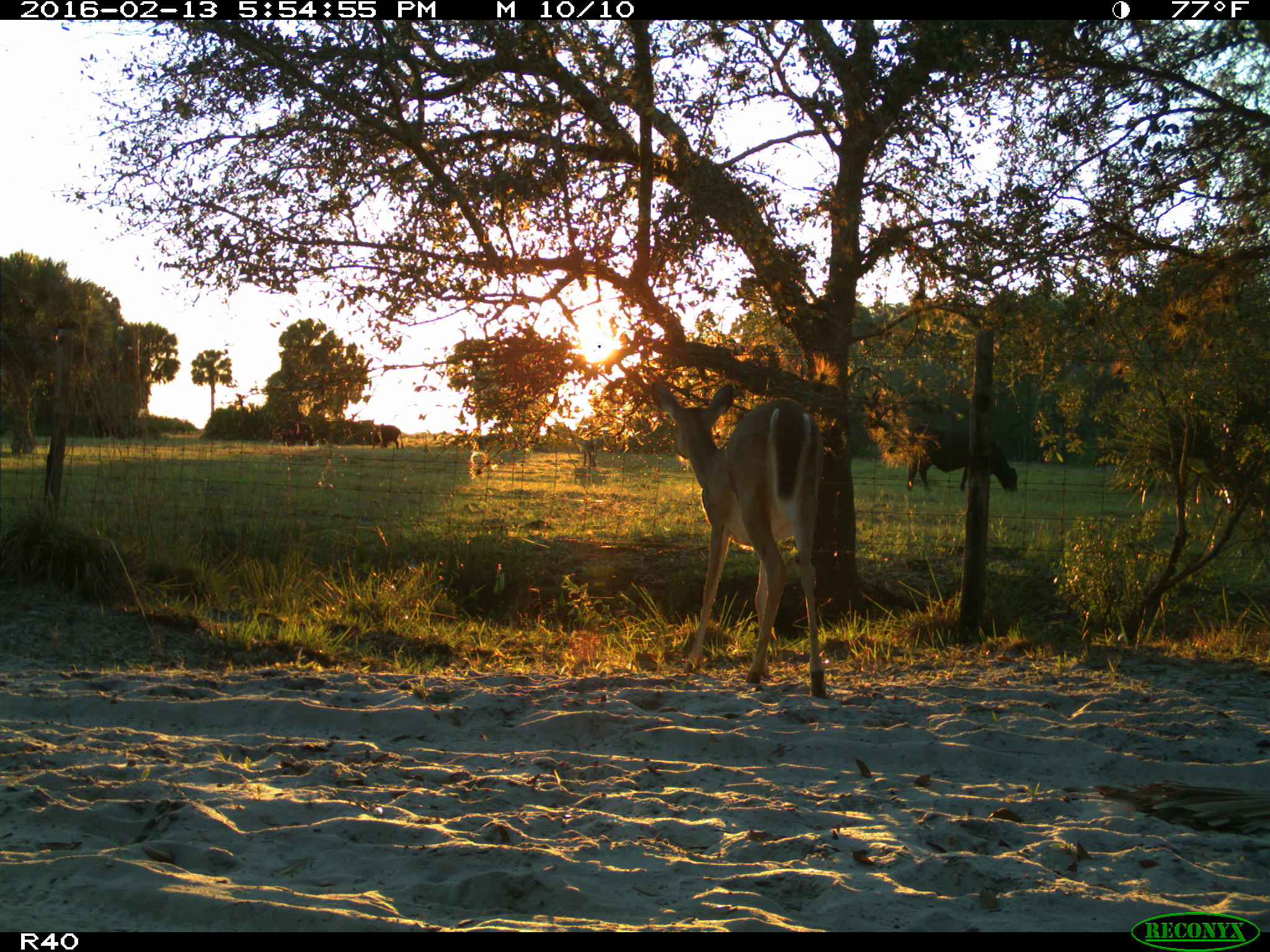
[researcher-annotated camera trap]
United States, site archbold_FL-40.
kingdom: Animalia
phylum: Chordata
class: Mammalia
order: Artiodactyla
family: Bovidae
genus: Bos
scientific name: Bos taurus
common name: domestic cow